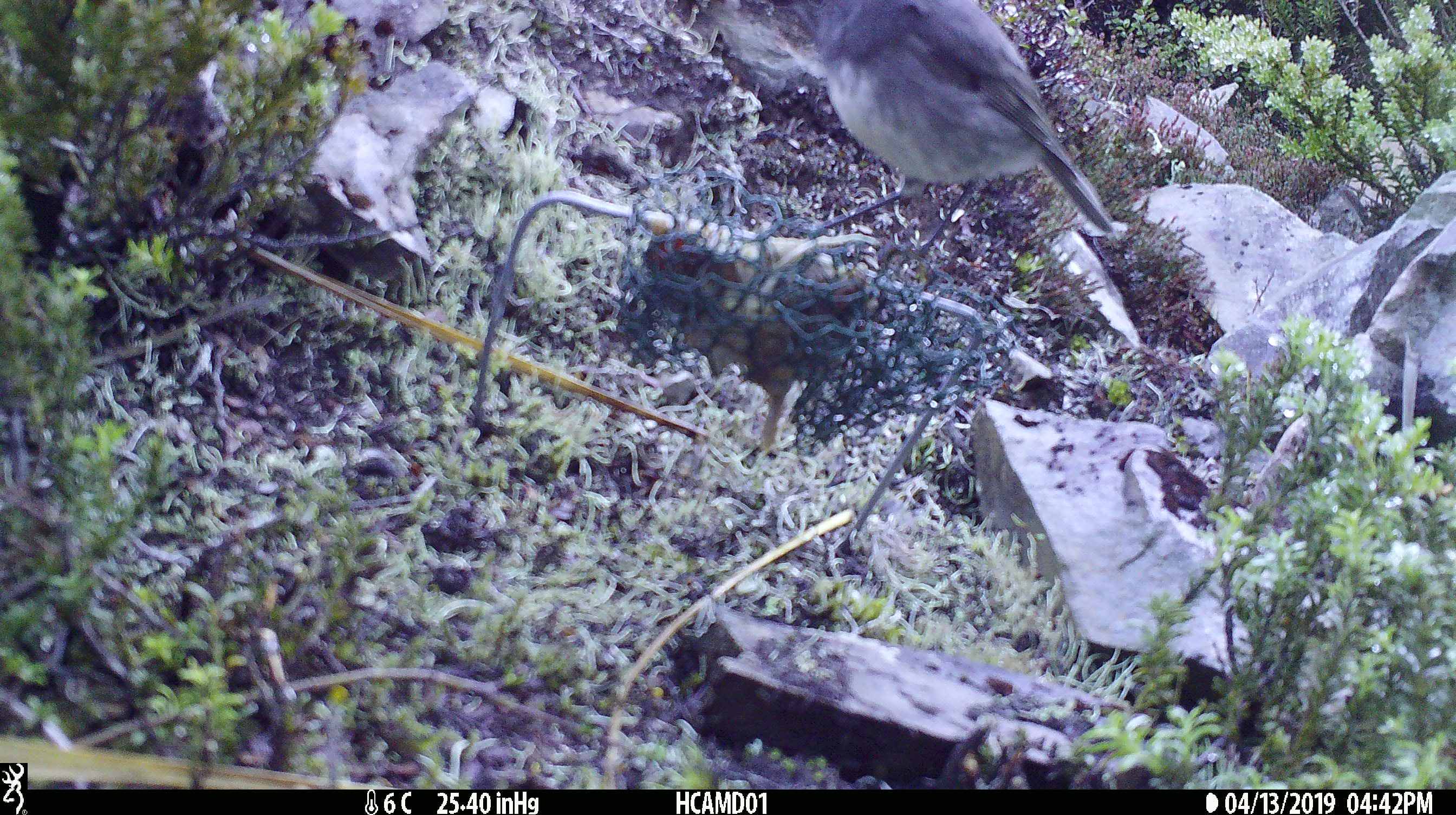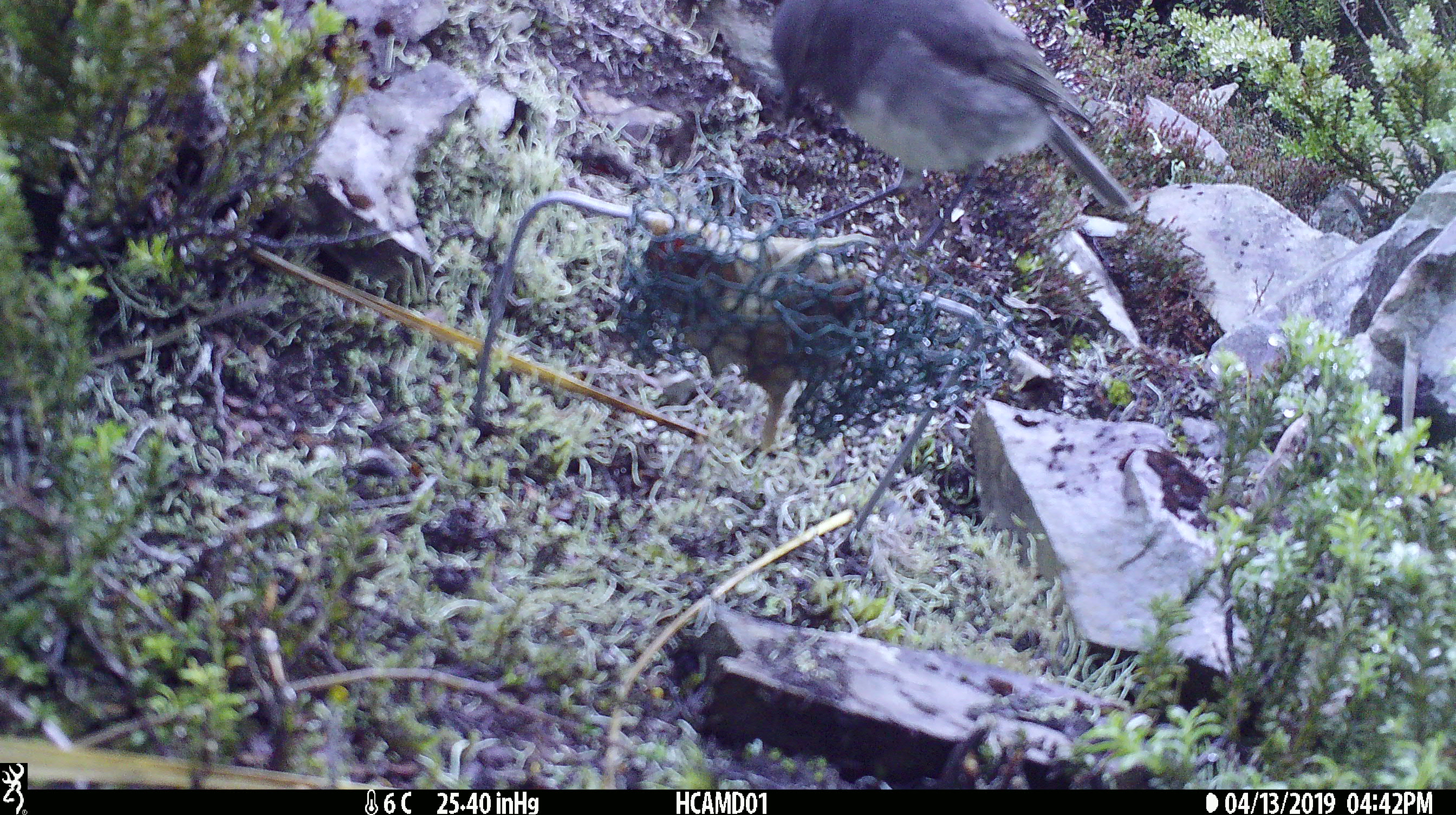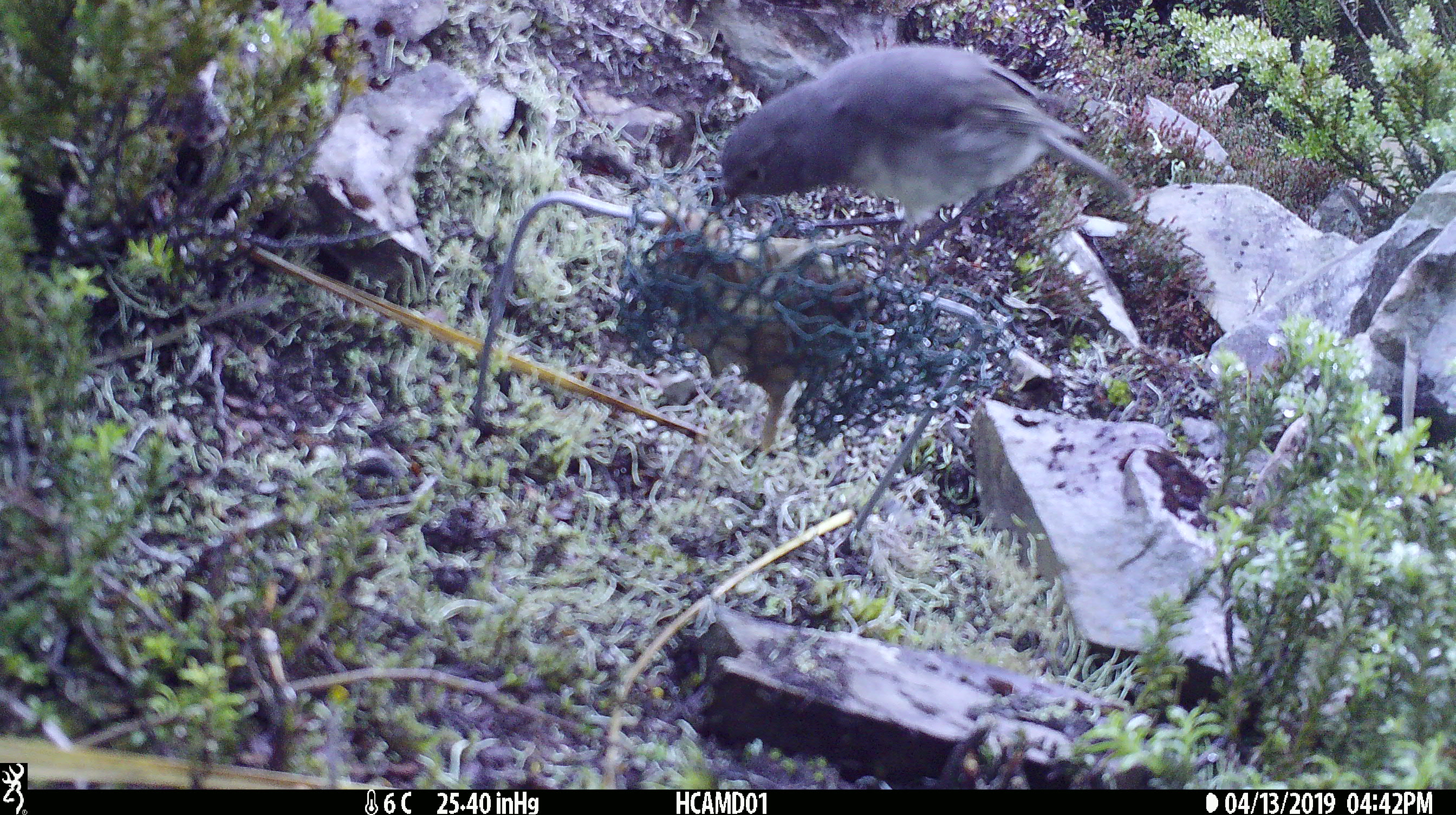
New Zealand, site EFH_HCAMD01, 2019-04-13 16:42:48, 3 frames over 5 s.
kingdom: Animalia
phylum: Chordata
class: Aves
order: Passeriformes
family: Petroicidae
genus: Petroica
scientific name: Petroica australis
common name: new zealand robin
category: robin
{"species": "robin (new zealand robin) (Petroica australis)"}